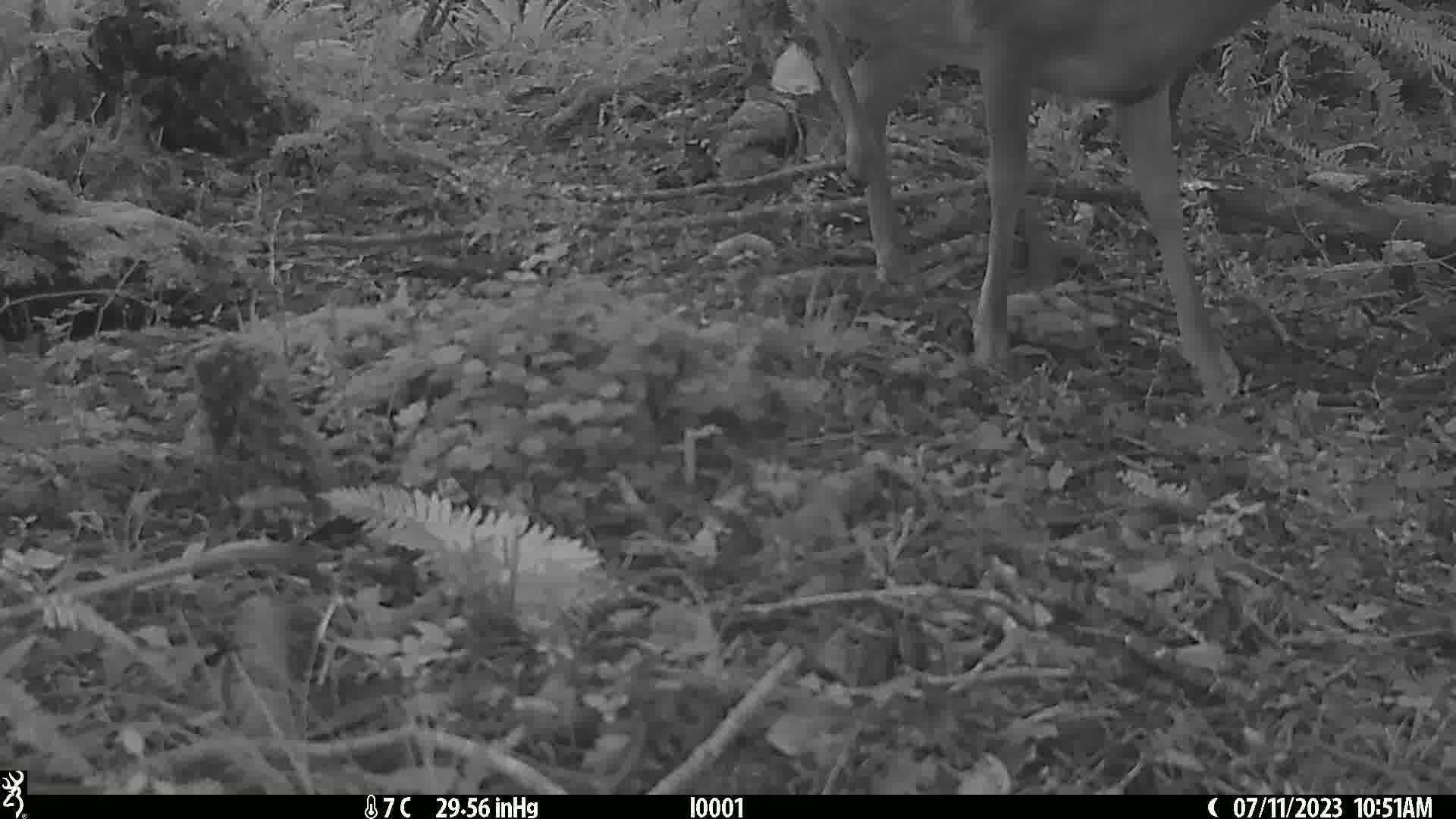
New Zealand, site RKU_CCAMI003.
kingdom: Animalia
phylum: Chordata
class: Mammalia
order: Artiodactyla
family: Cervidae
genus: Odocoileus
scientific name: Odocoileus virginianus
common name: white-tailed deer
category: white tailed deer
White tailed deer (white-tailed deer) (Odocoileus virginianus).